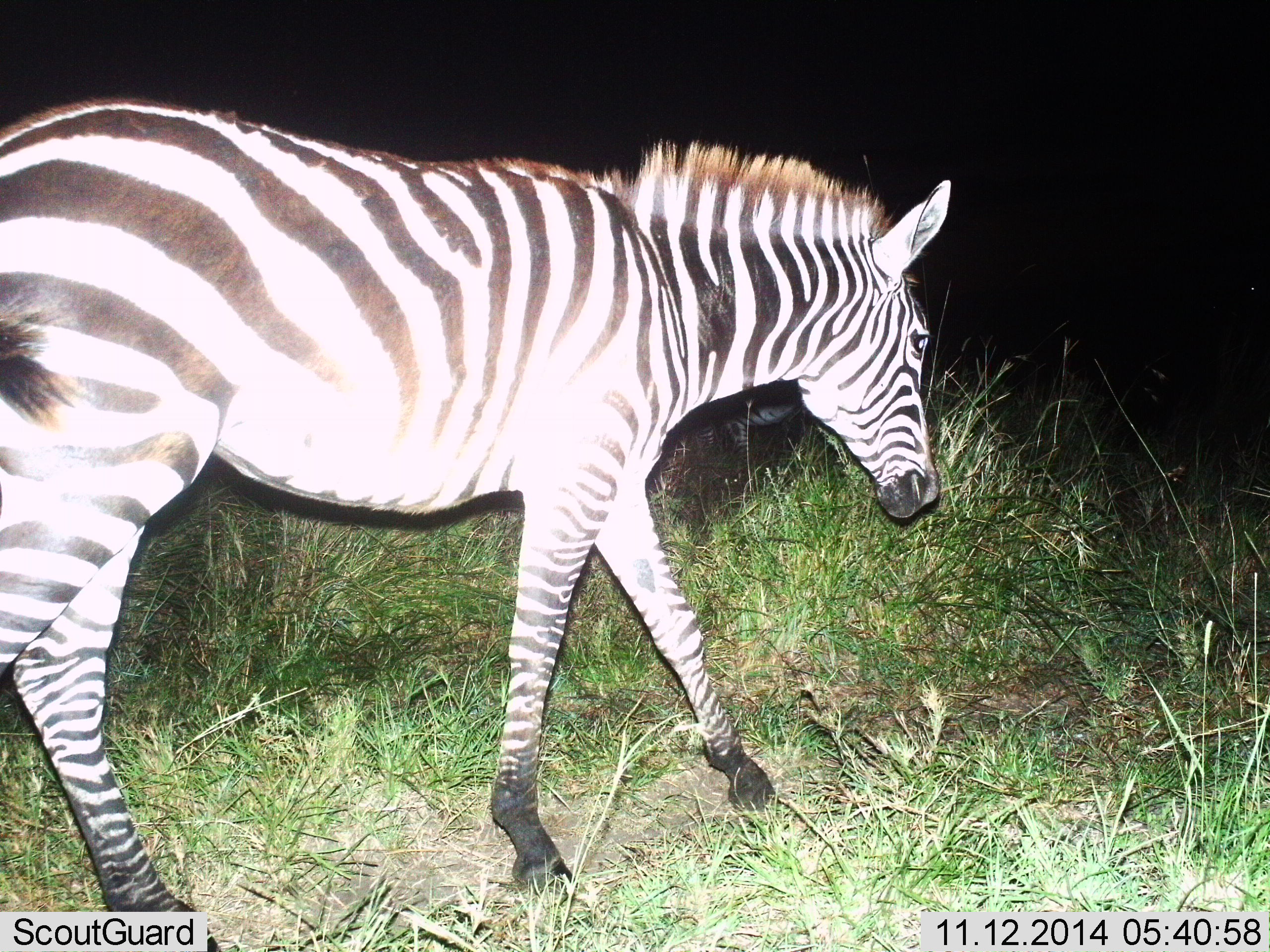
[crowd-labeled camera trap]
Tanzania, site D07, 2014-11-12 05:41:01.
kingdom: Animalia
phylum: Chordata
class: Mammalia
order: Perissodactyla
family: Equidae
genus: Equus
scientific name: Equus quagga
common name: plains zebra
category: zebra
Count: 1.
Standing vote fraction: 30%.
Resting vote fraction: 0%.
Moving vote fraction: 80%.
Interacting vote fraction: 0%.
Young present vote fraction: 0%.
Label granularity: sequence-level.